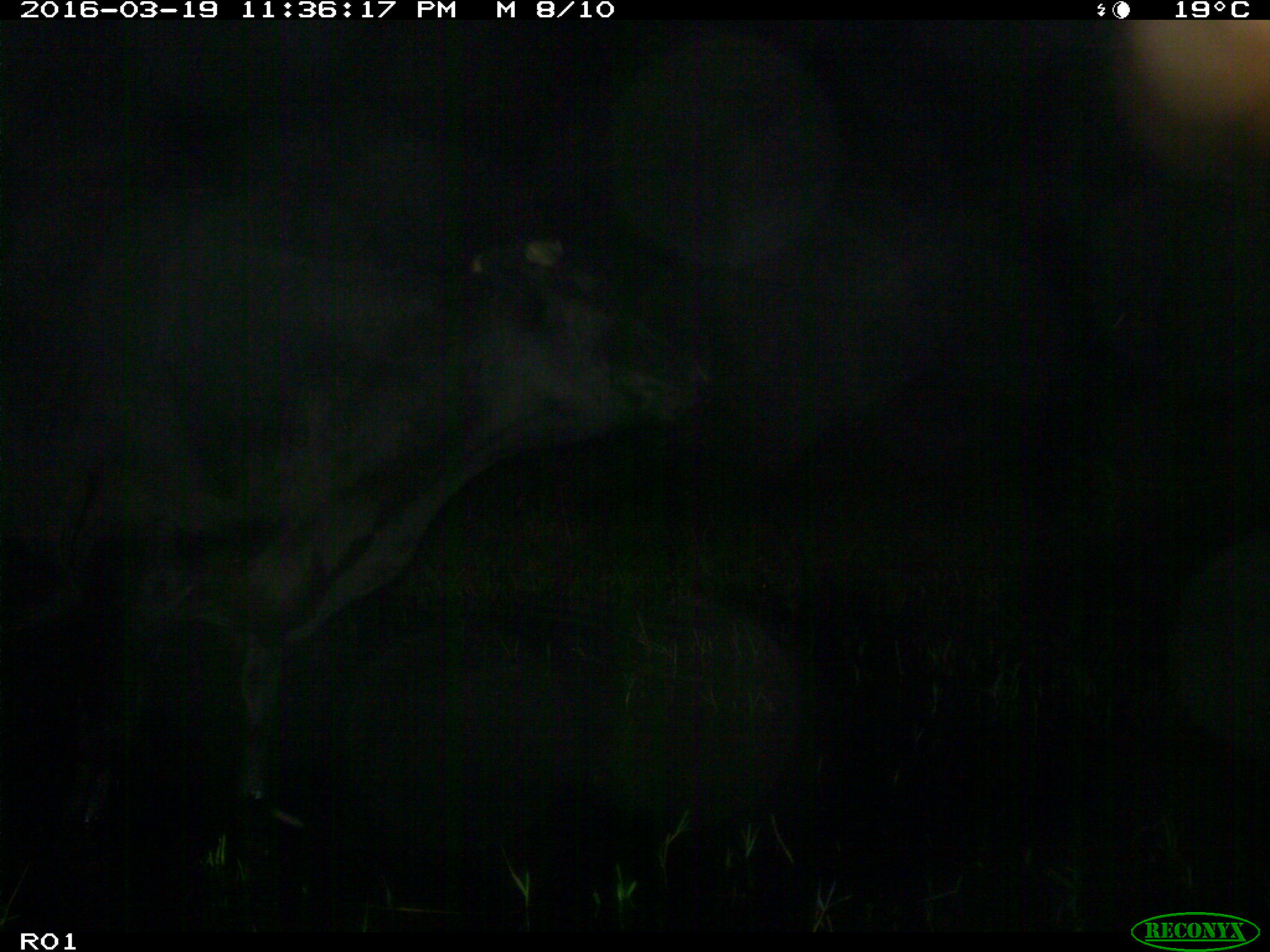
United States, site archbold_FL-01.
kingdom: Animalia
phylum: Chordata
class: Mammalia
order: Artiodactyla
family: Bovidae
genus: Bos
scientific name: Bos taurus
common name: domestic cow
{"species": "Bos taurus (domestic cow)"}